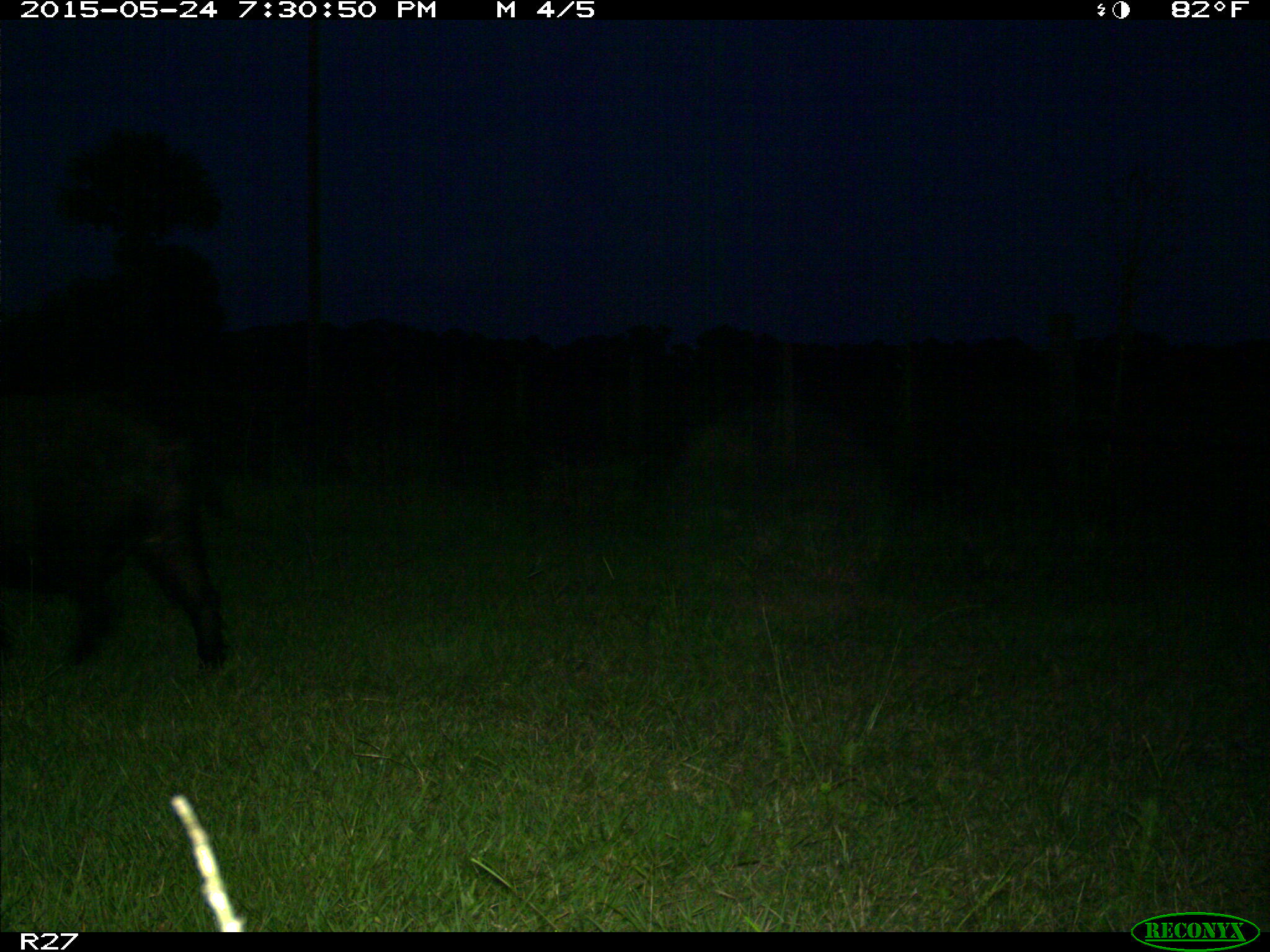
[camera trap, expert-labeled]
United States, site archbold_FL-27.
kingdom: Animalia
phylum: Chordata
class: Mammalia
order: Artiodactyla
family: Suidae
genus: Sus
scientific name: Sus scrofa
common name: wild boar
Sus scrofa (wild boar).